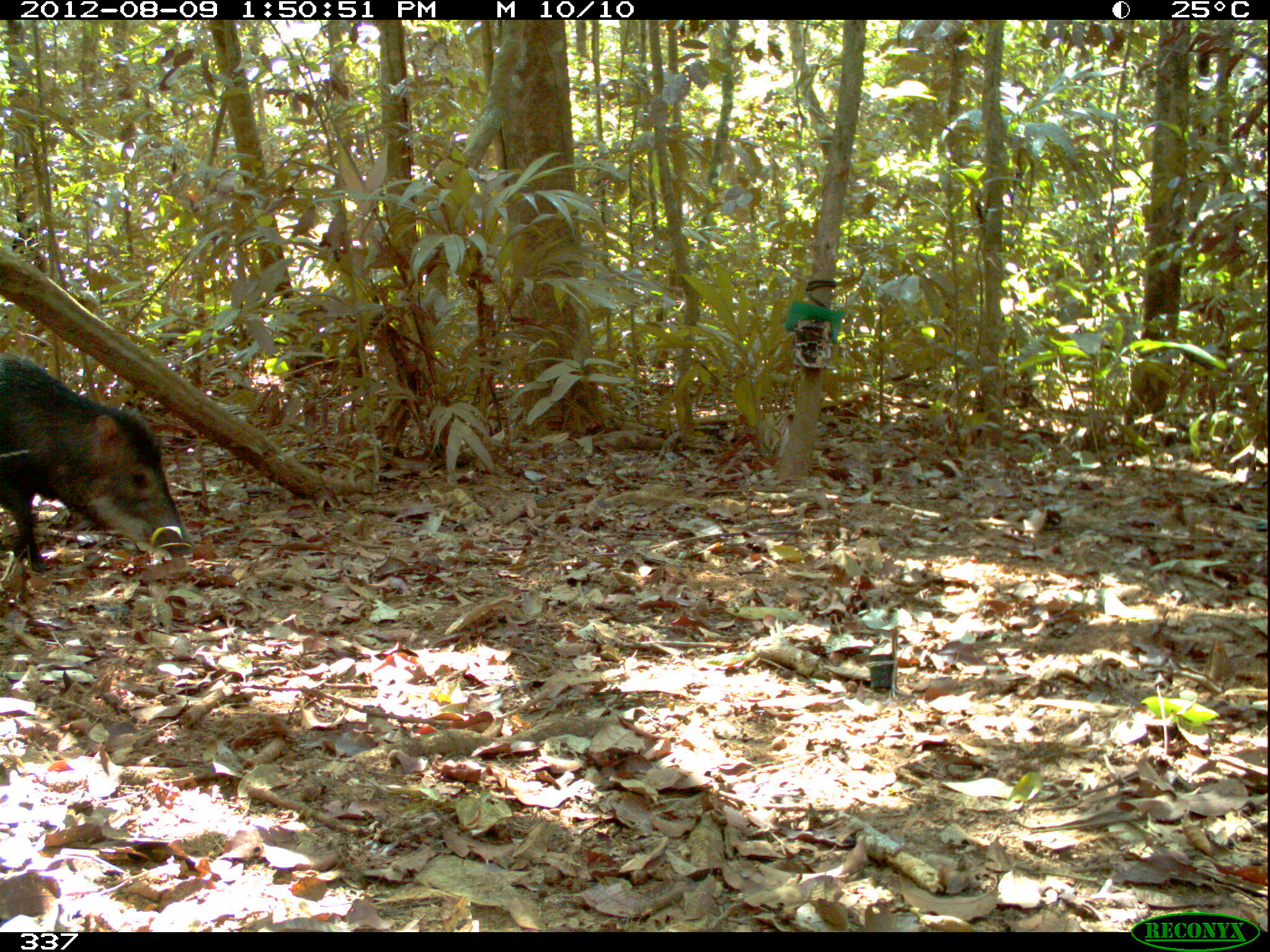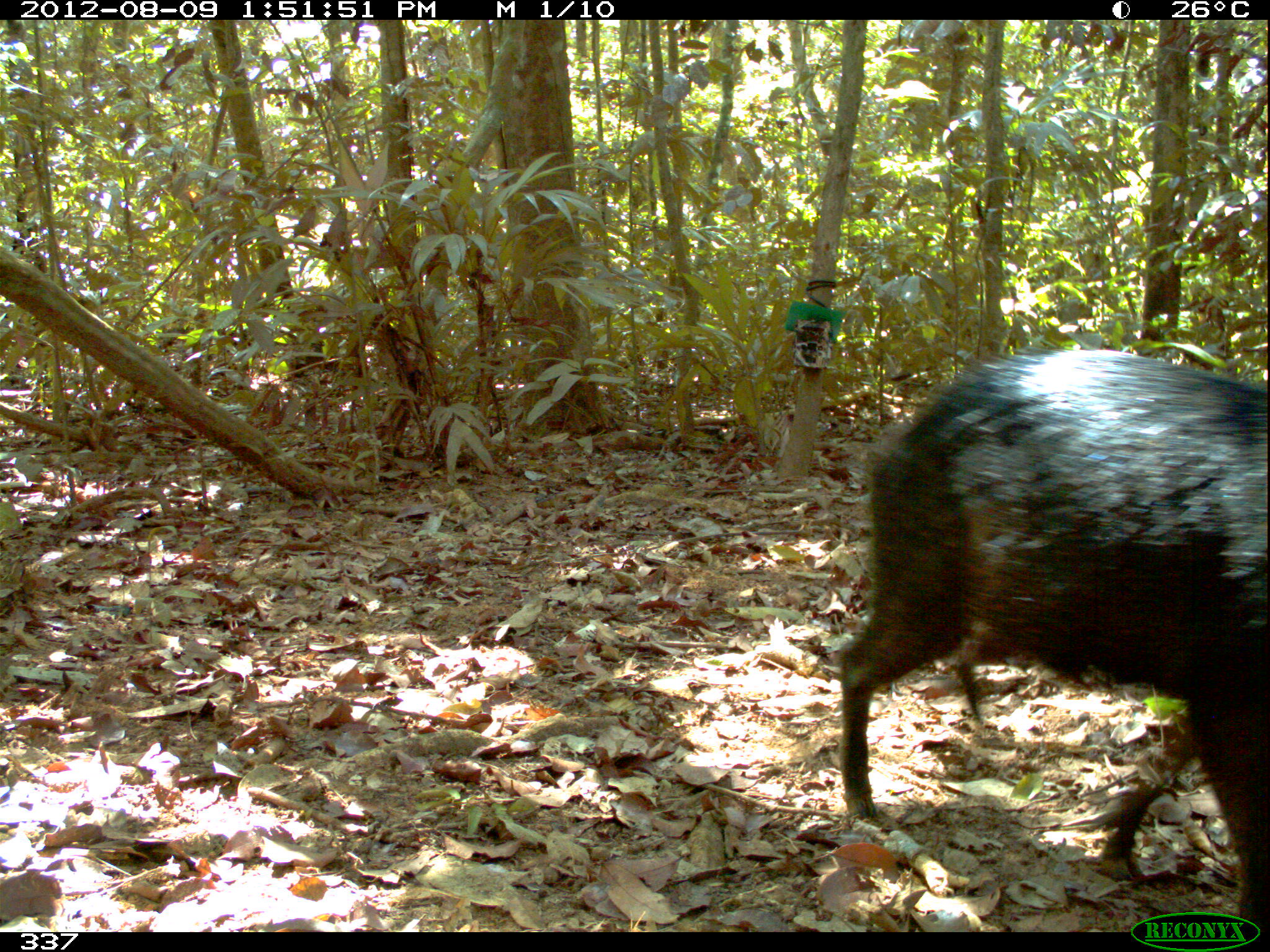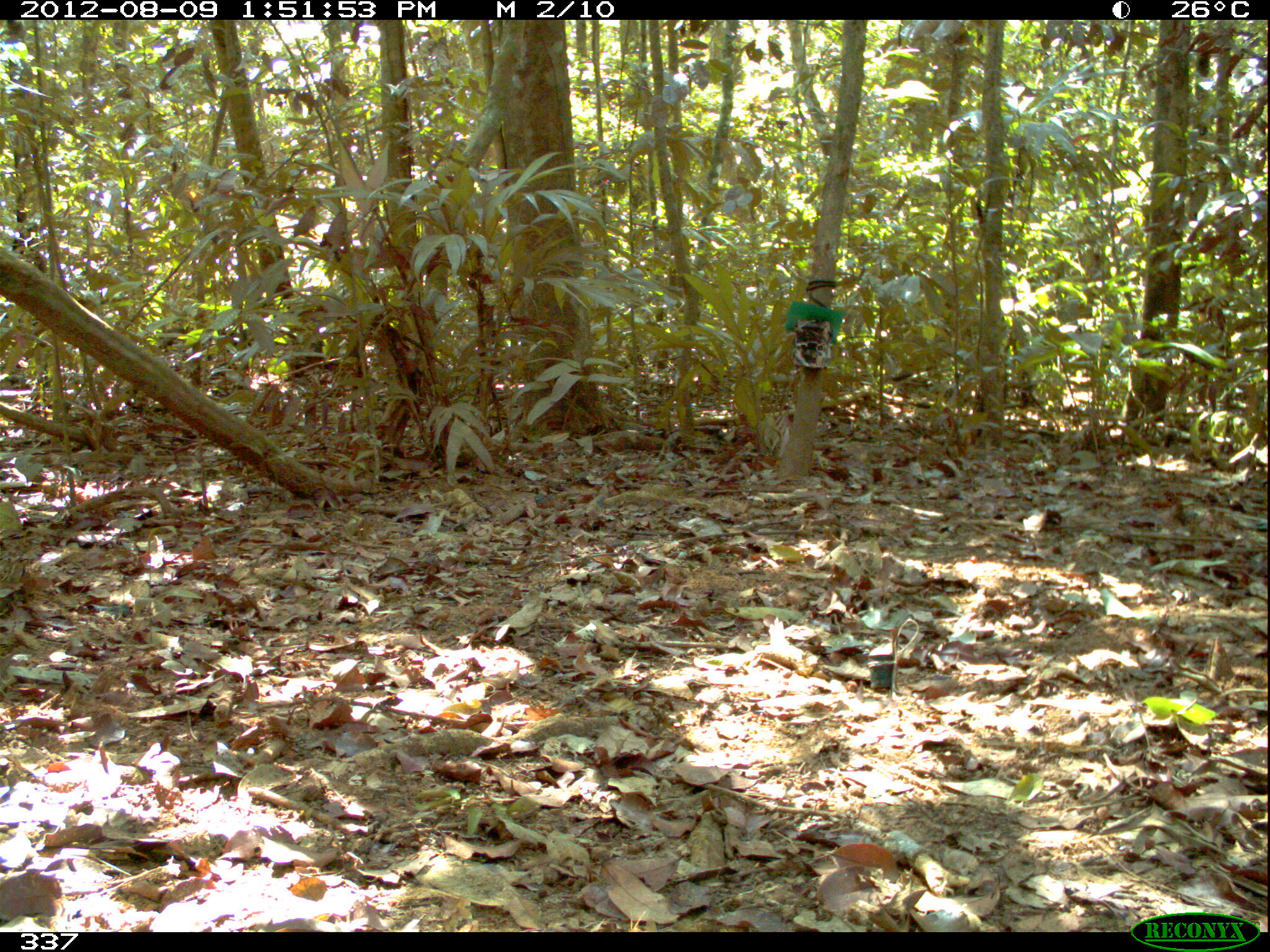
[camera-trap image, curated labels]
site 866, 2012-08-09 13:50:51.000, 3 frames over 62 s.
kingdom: Animalia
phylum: Chordata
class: Mammalia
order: Artiodactyla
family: Tayassuidae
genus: Tayassu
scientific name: Tayassu pecari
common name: white-lipped peccary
Tayassu pecari (white-lipped peccary).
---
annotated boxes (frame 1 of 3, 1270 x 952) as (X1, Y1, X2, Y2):
tayassu pecari: (1, 344, 198, 560)